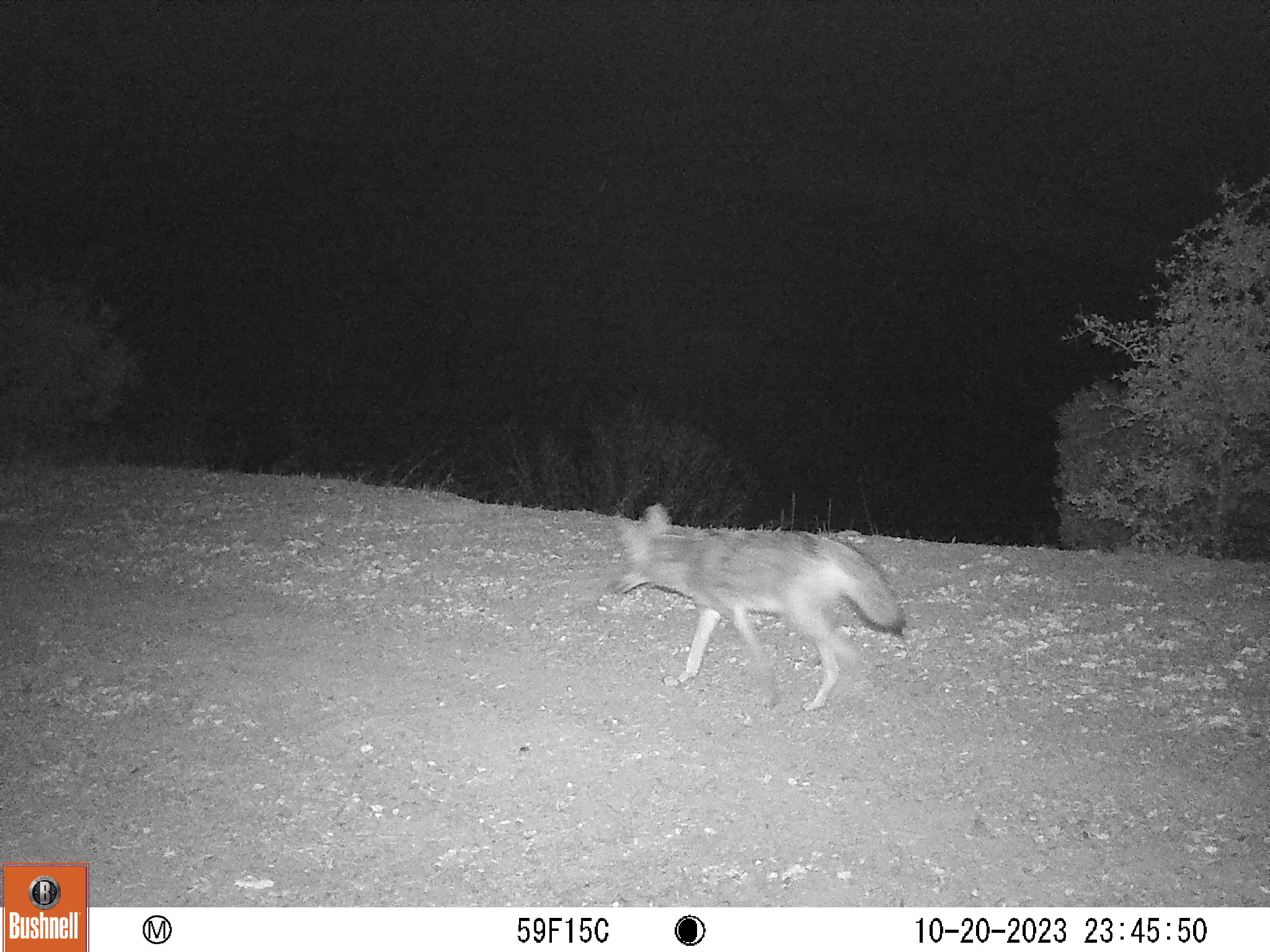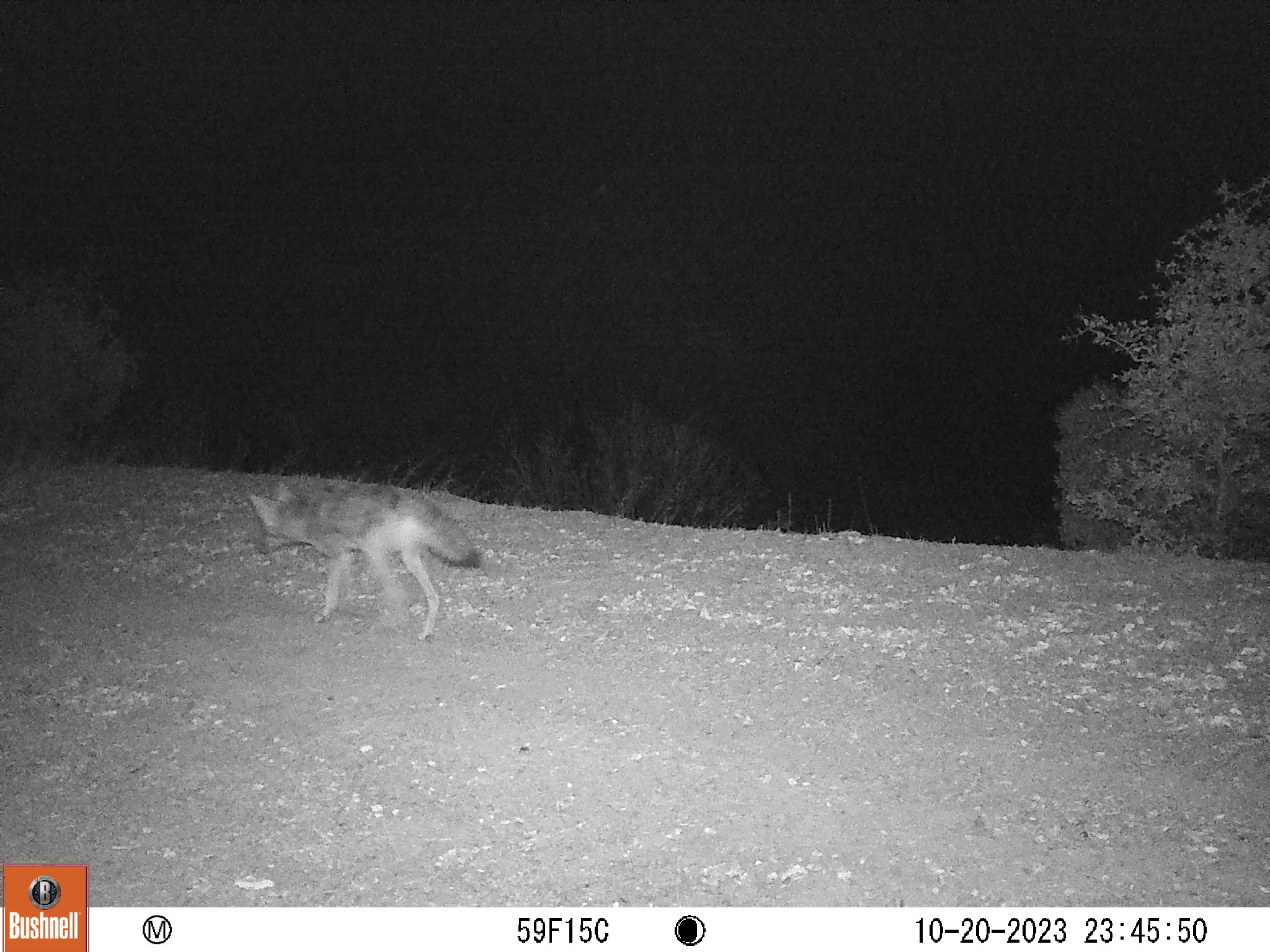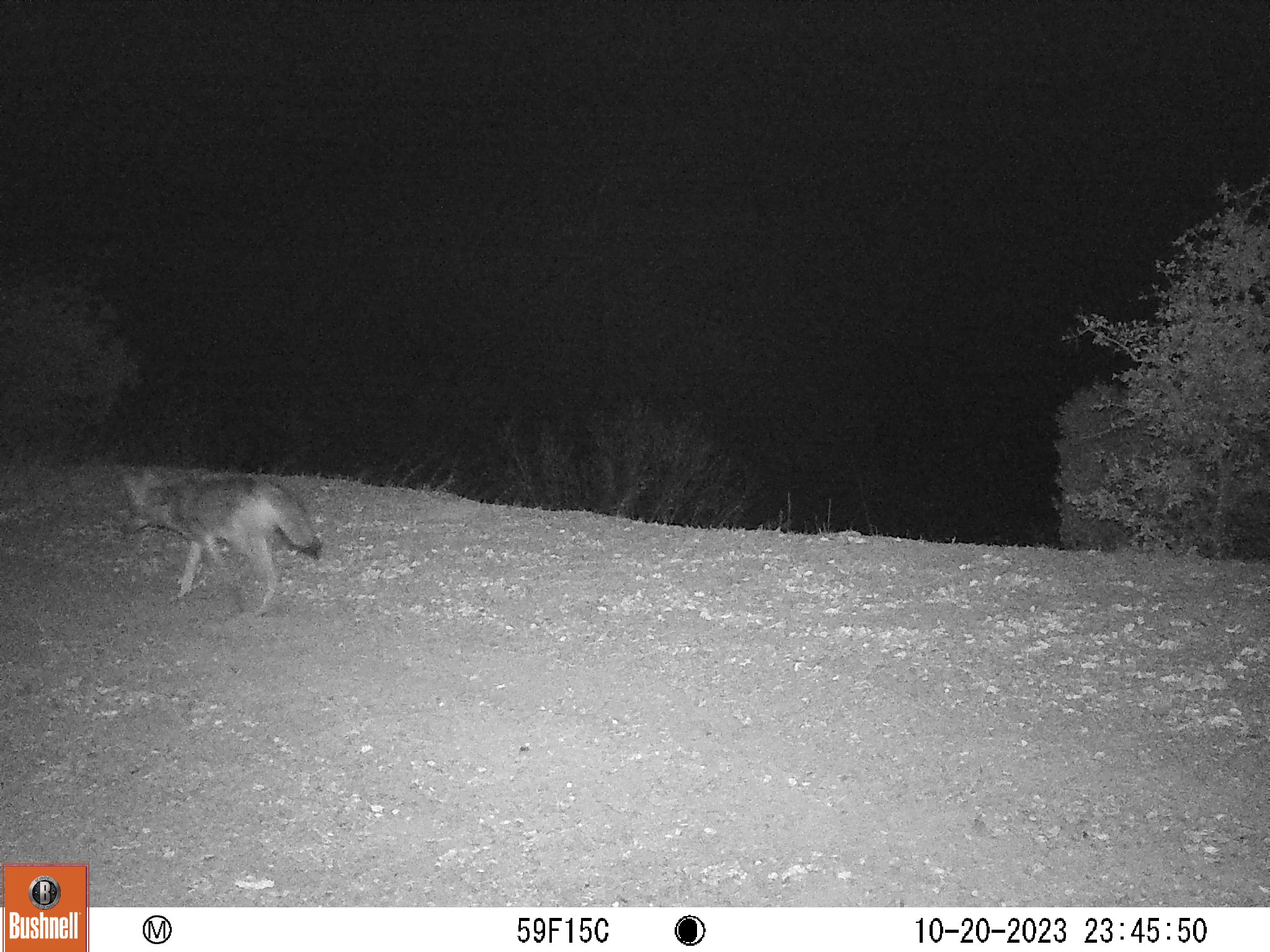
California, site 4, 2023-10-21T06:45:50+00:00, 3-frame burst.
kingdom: Animalia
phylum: Chordata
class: Mammalia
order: Carnivora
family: Canidae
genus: Canis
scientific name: Canis latrans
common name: coyote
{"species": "coyote (Canis latrans)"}